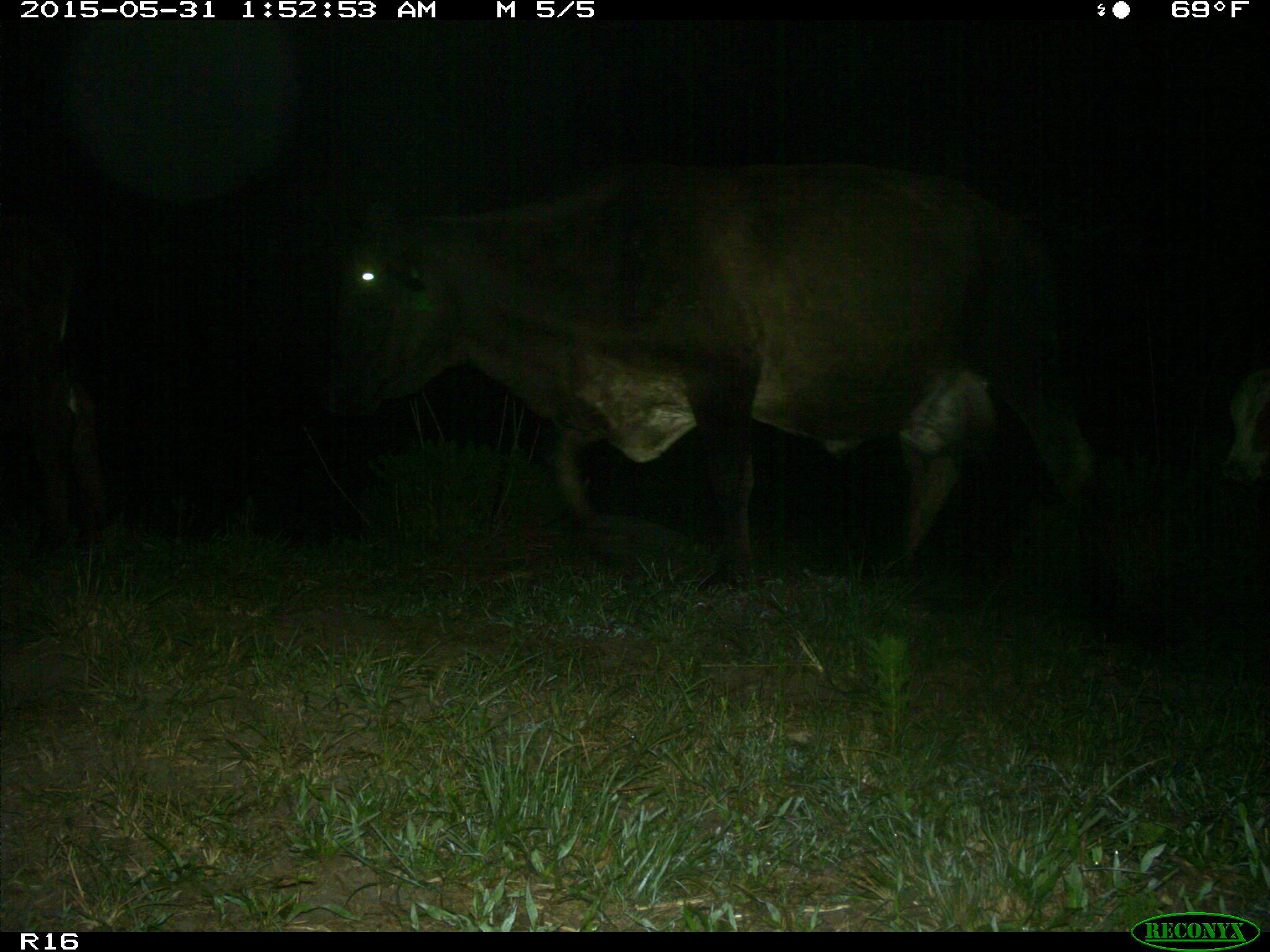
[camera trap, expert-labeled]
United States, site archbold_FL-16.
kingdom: Animalia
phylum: Chordata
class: Mammalia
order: Artiodactyla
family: Bovidae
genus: Bos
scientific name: Bos taurus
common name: domestic cow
Bos taurus (domestic cow).